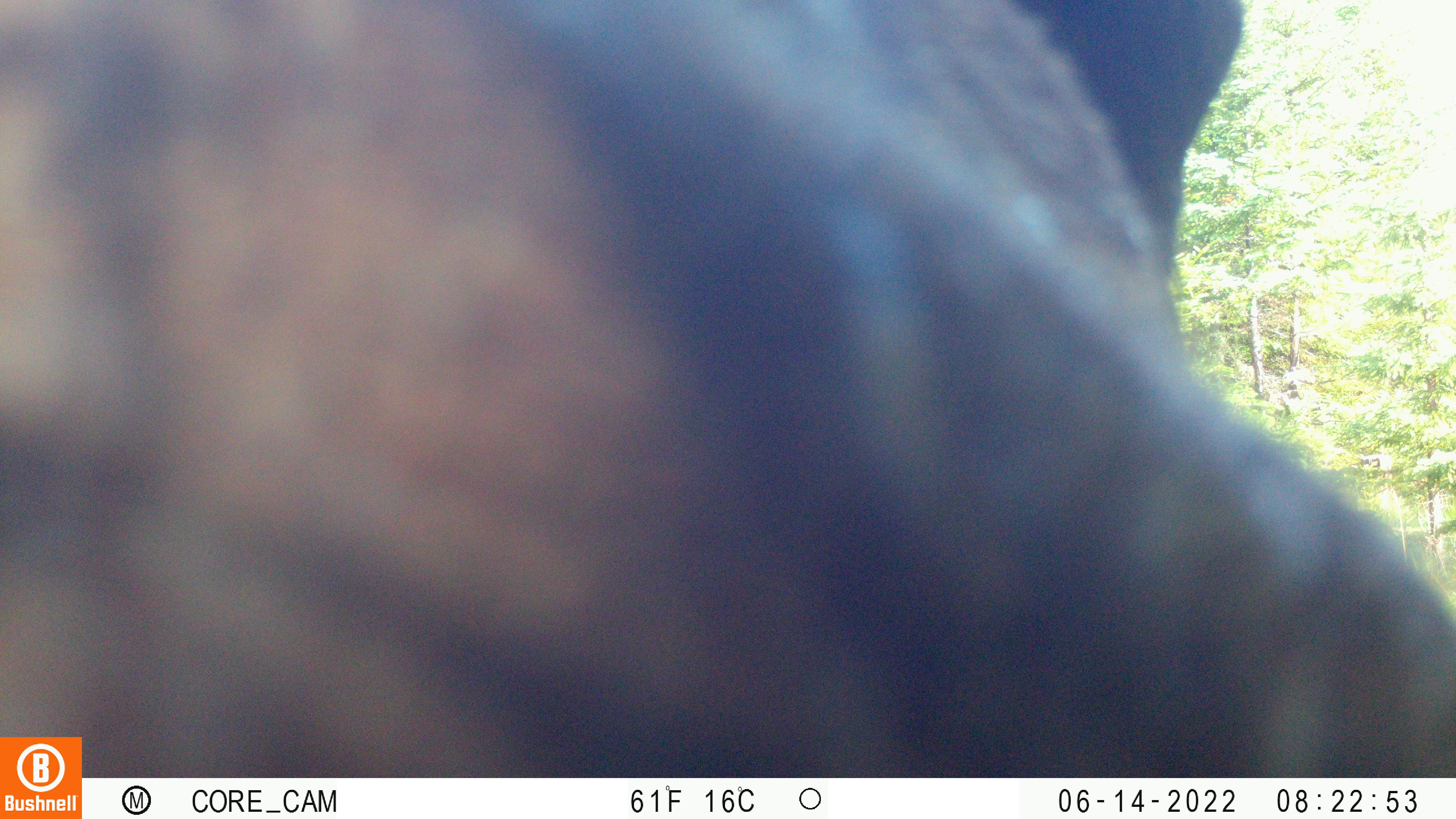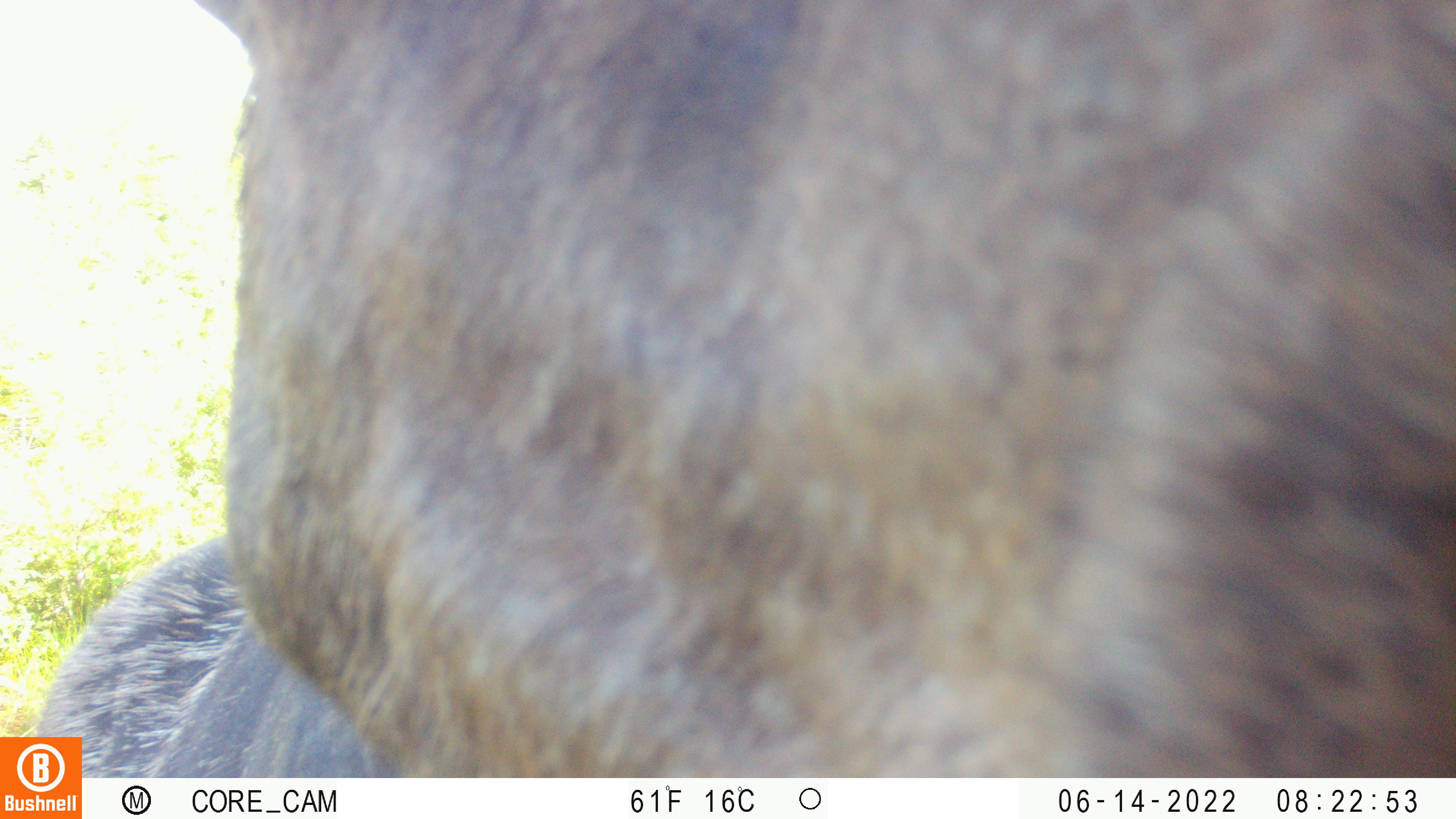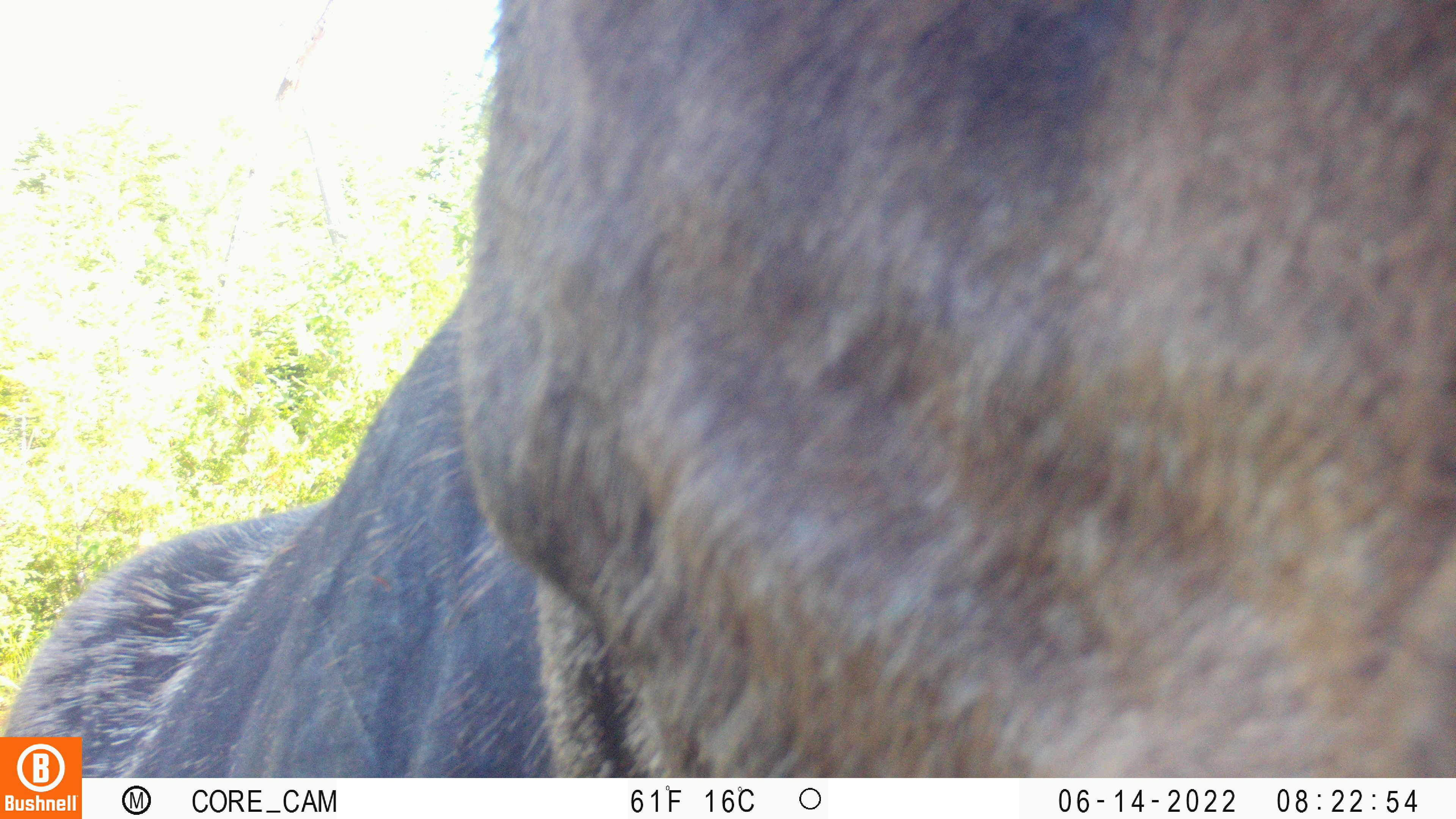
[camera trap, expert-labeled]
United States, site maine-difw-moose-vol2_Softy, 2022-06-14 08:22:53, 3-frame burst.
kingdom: Animalia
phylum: Chordata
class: Mammalia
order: Artiodactyla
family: Cervidae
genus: Alces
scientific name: Alces alces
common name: moose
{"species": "moose (Alces alces)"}